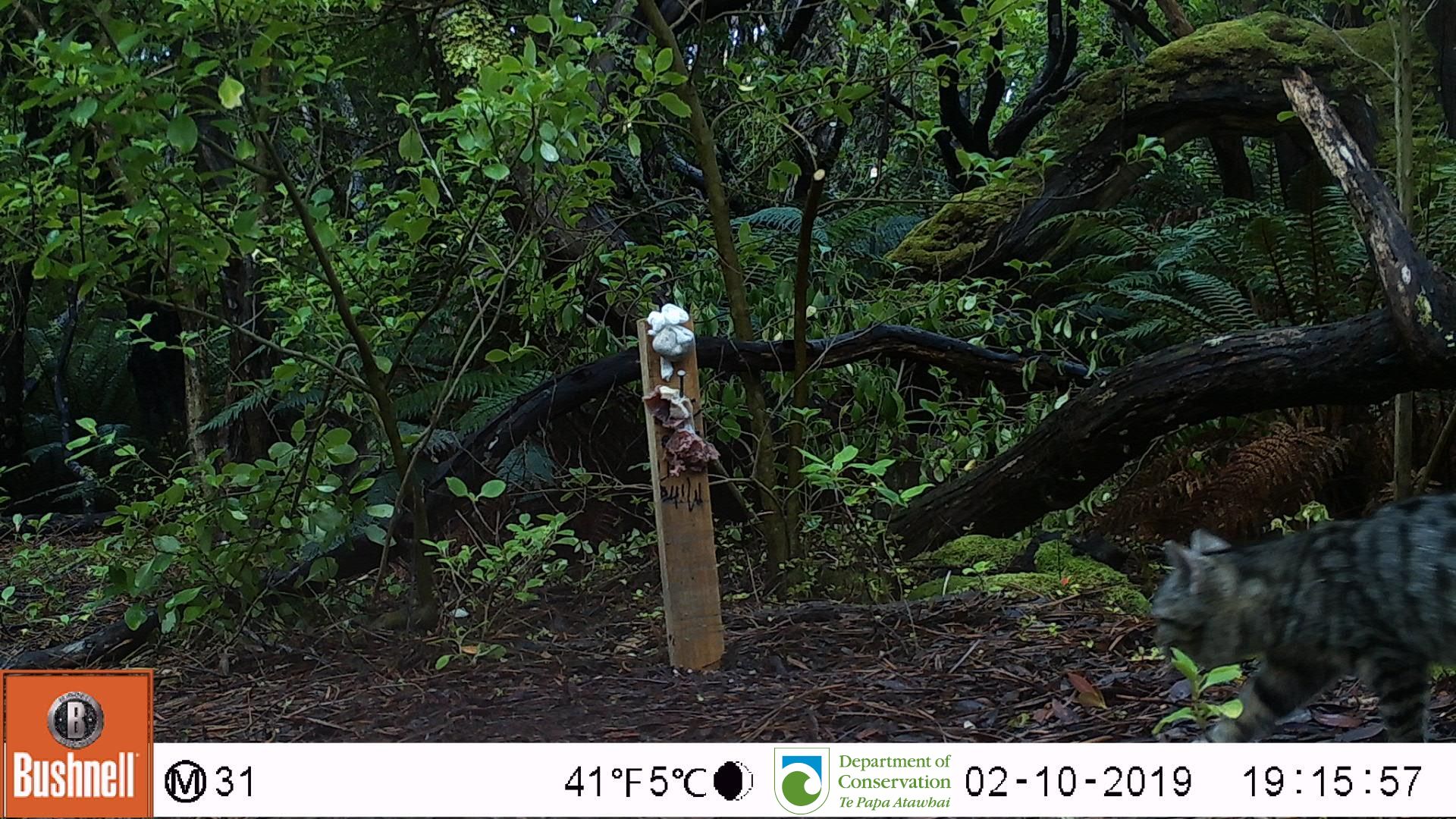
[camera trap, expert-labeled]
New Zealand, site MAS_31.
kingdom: Animalia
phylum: Chordata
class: Mammalia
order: Carnivora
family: Felidae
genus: Felis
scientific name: Felis catus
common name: domestic cat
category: cat